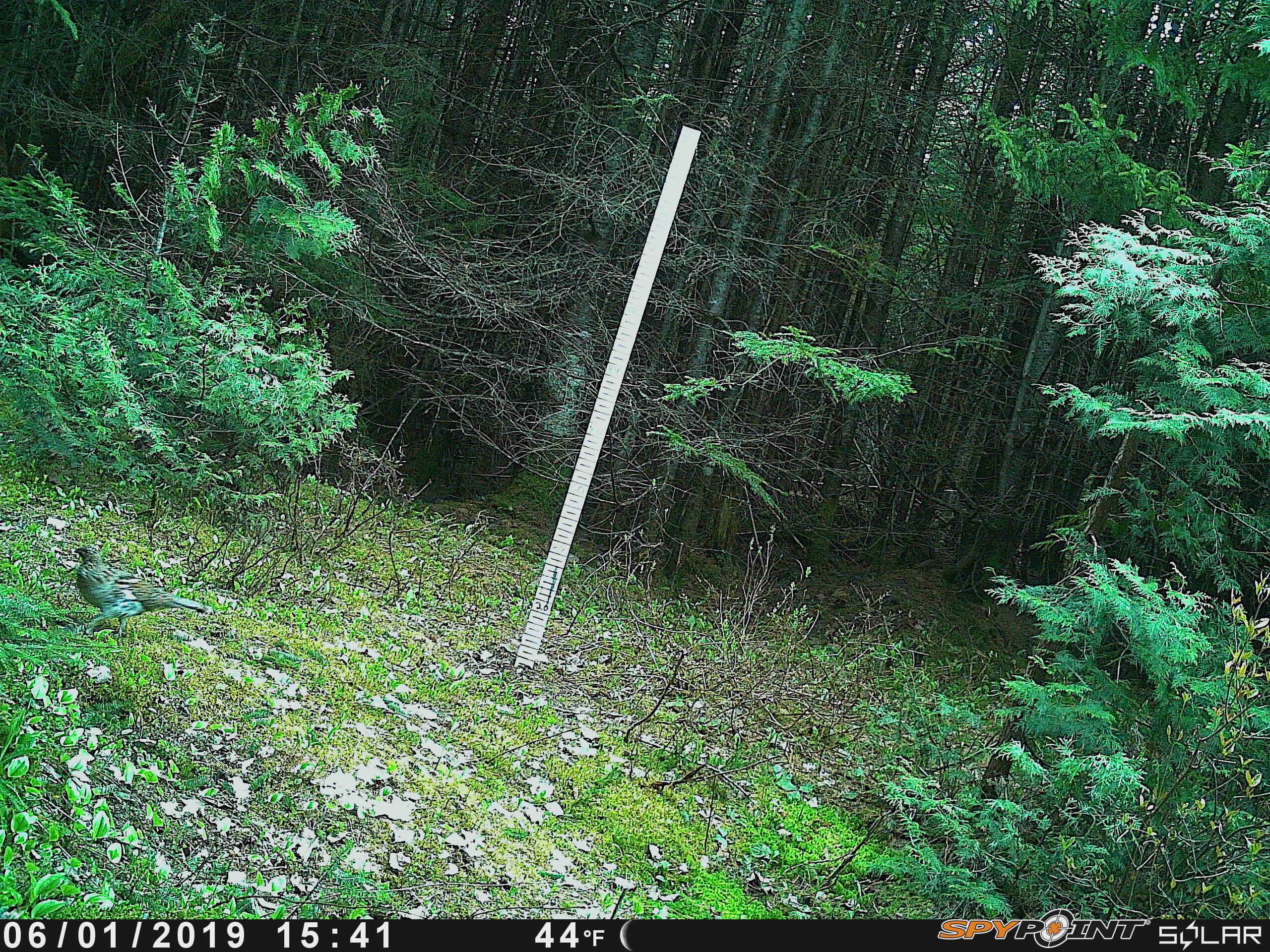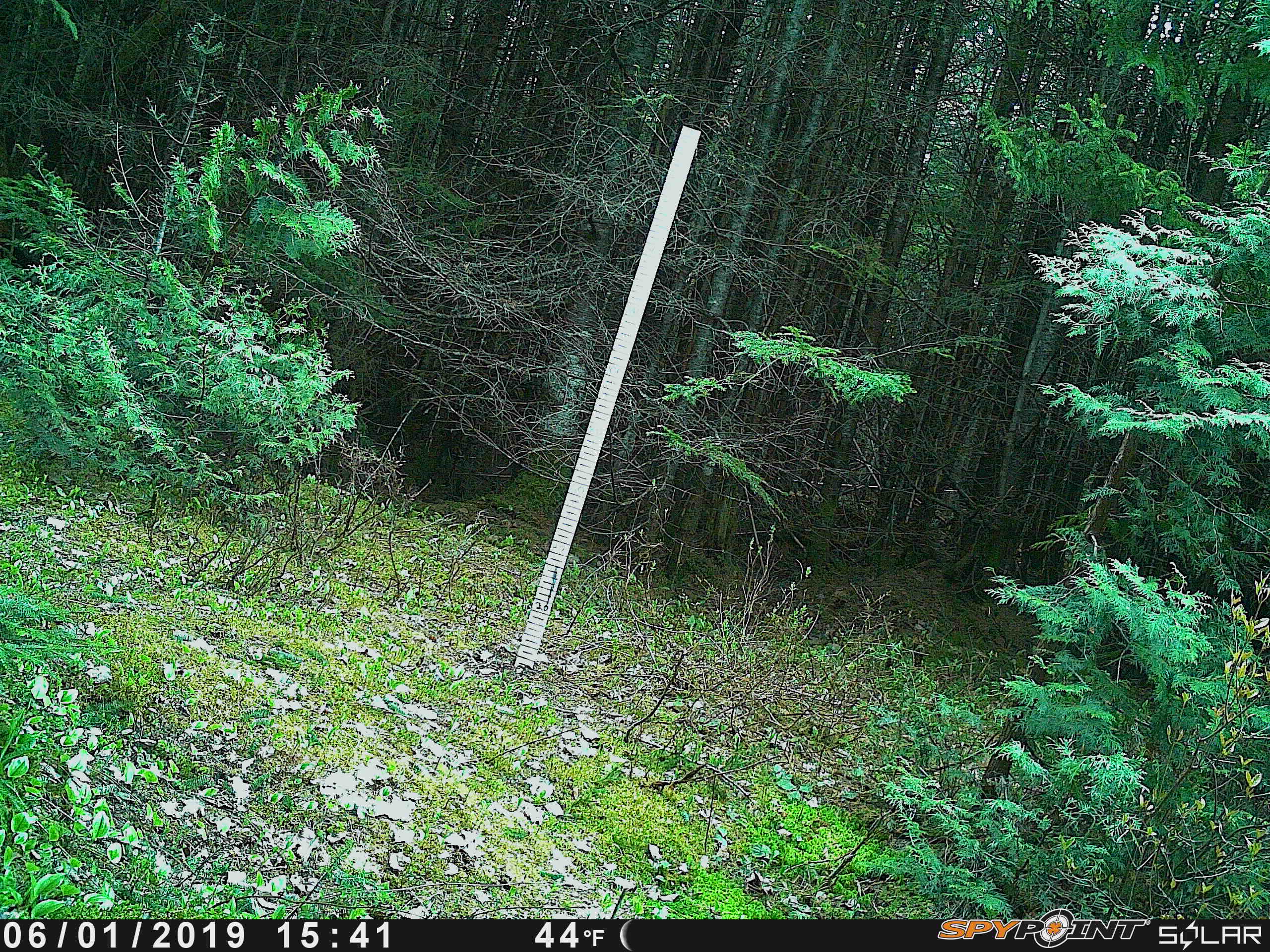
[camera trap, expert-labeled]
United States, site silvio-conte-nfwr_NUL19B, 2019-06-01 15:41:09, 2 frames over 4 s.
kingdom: Animalia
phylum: Chordata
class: Aves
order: Galliformes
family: Phasianidae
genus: Bonasa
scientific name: Bonasa umbellus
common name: ruffed grouse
Ruffed grouse (Bonasa umbellus).